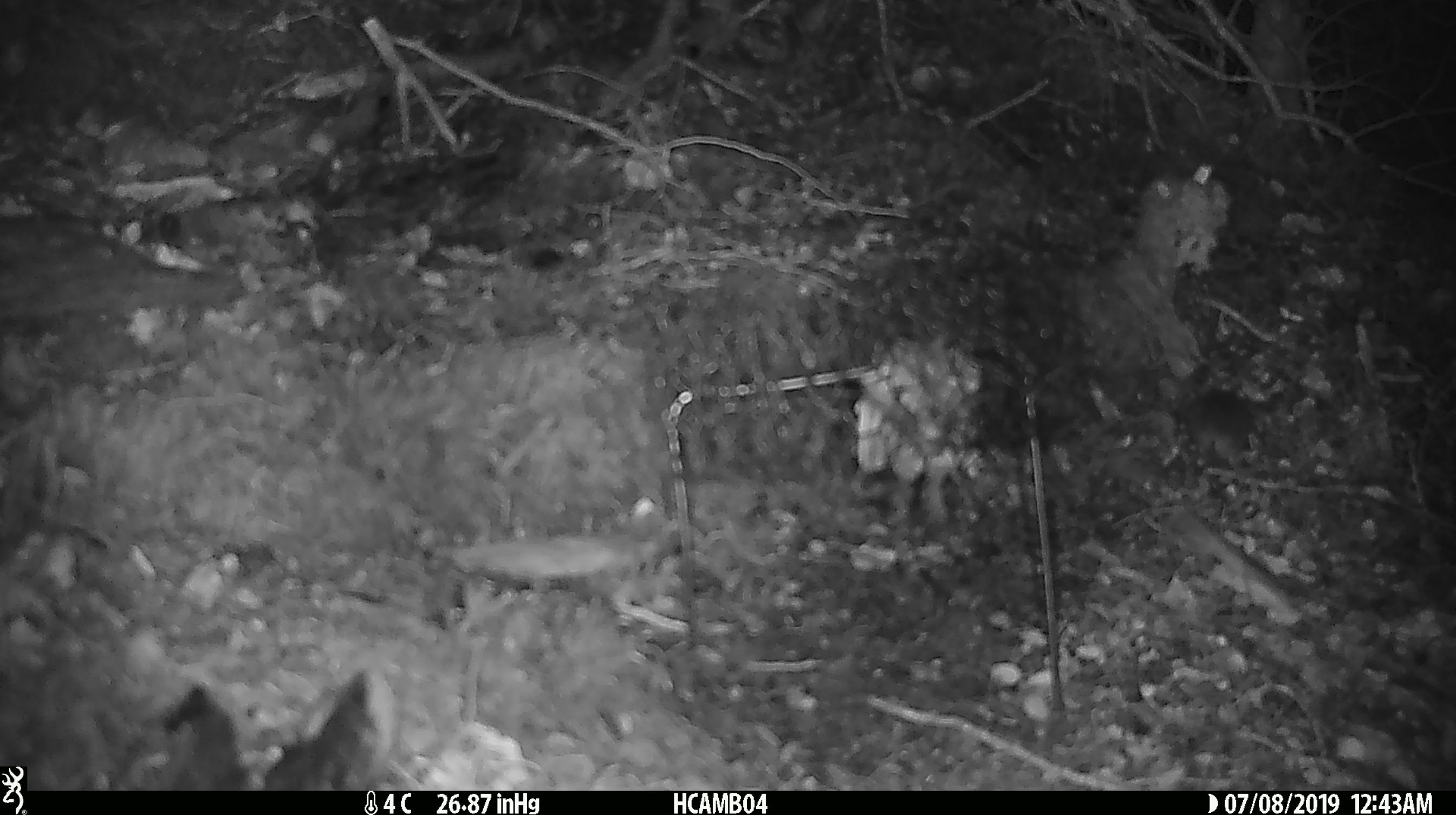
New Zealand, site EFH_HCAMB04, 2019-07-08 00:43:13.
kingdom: Animalia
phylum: Chordata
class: Mammalia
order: Rodentia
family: Muridae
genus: Mus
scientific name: Mus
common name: mouse